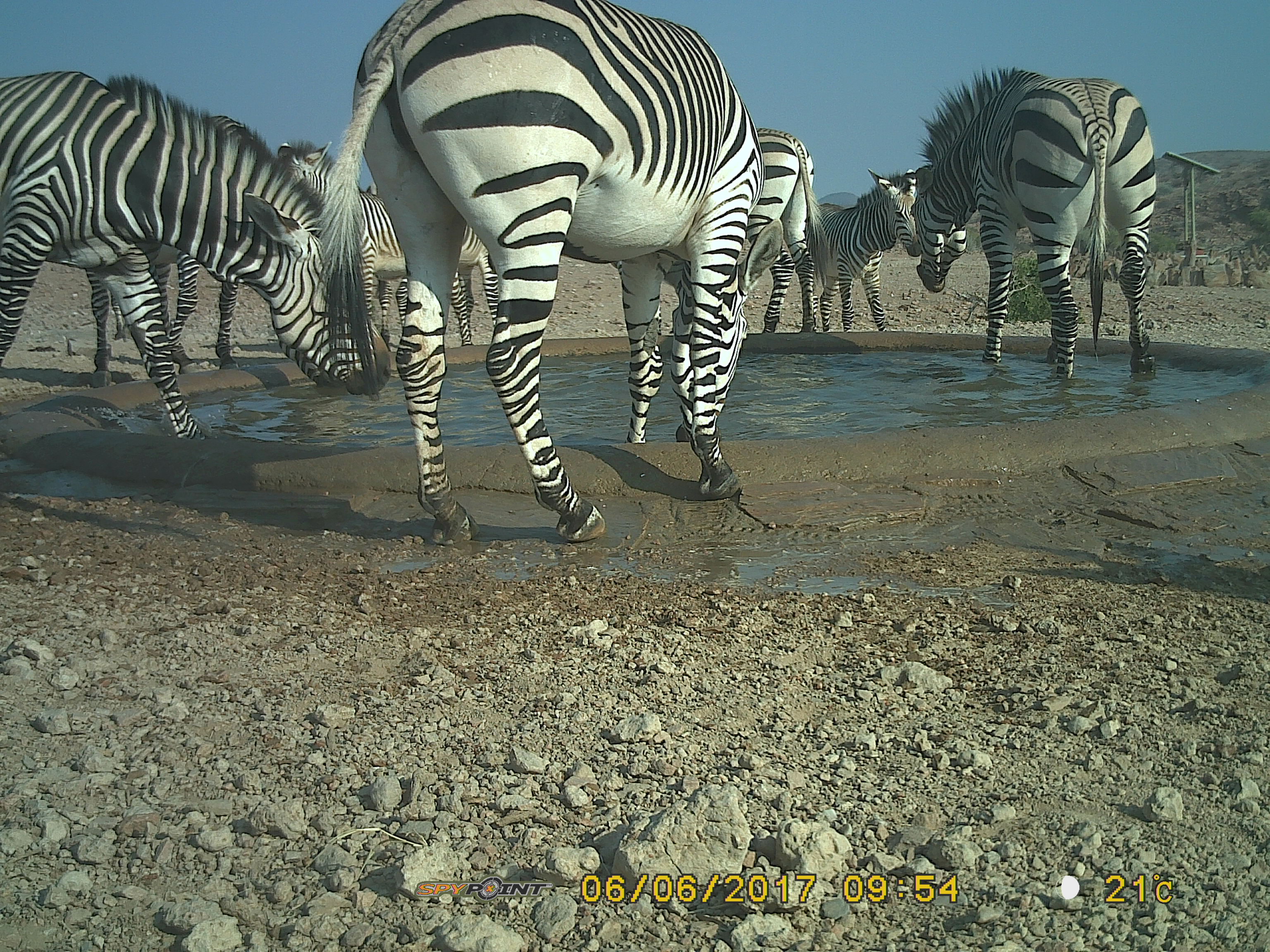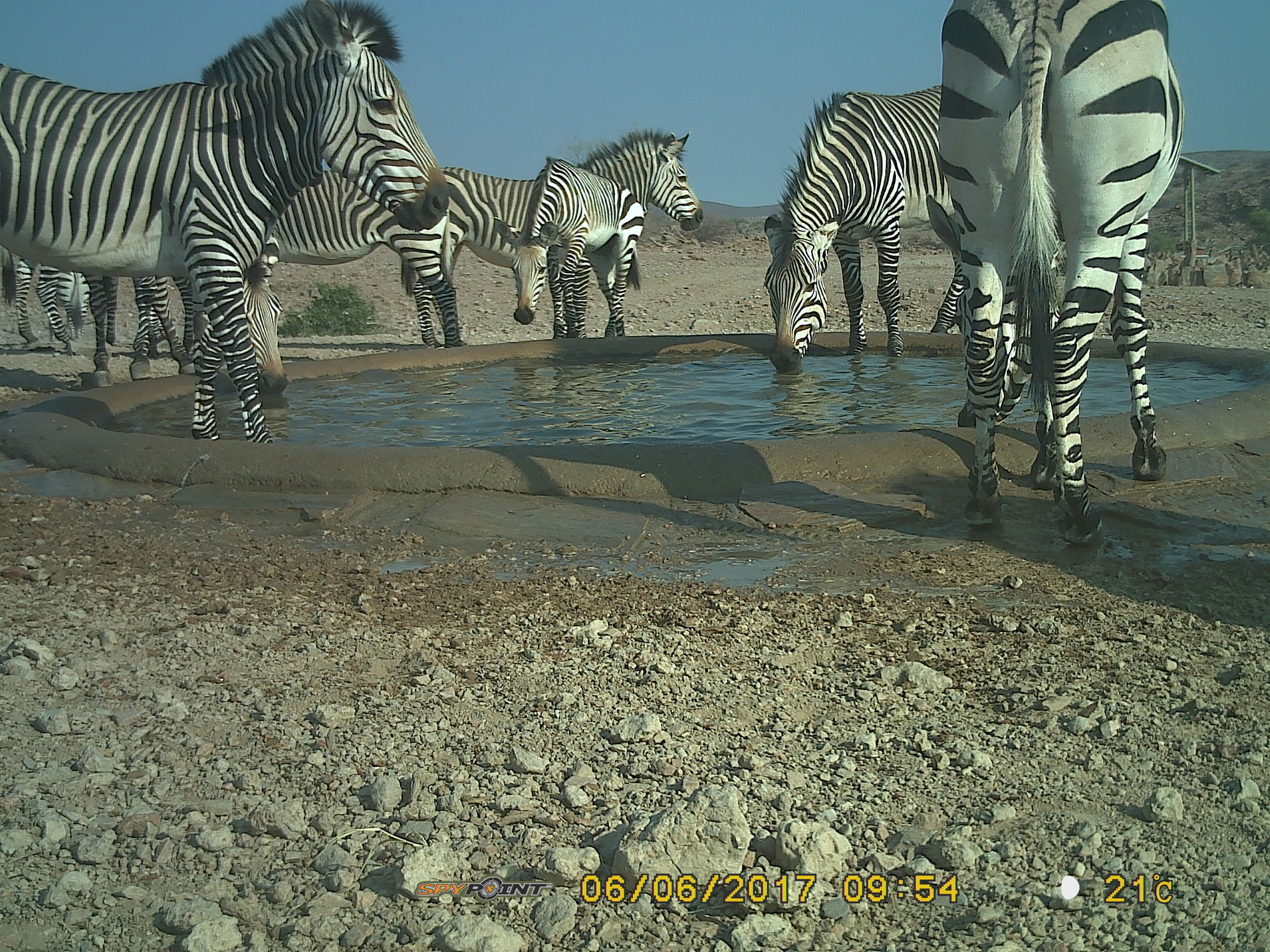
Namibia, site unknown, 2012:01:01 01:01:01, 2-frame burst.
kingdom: Animalia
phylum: Chordata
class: Mammalia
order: Perissodactyla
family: Equidae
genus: Equus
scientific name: Equus zebra hartmannae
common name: hartmann's mountain zebra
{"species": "Equus zebra hartmannae (hartmann's mountain zebra)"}